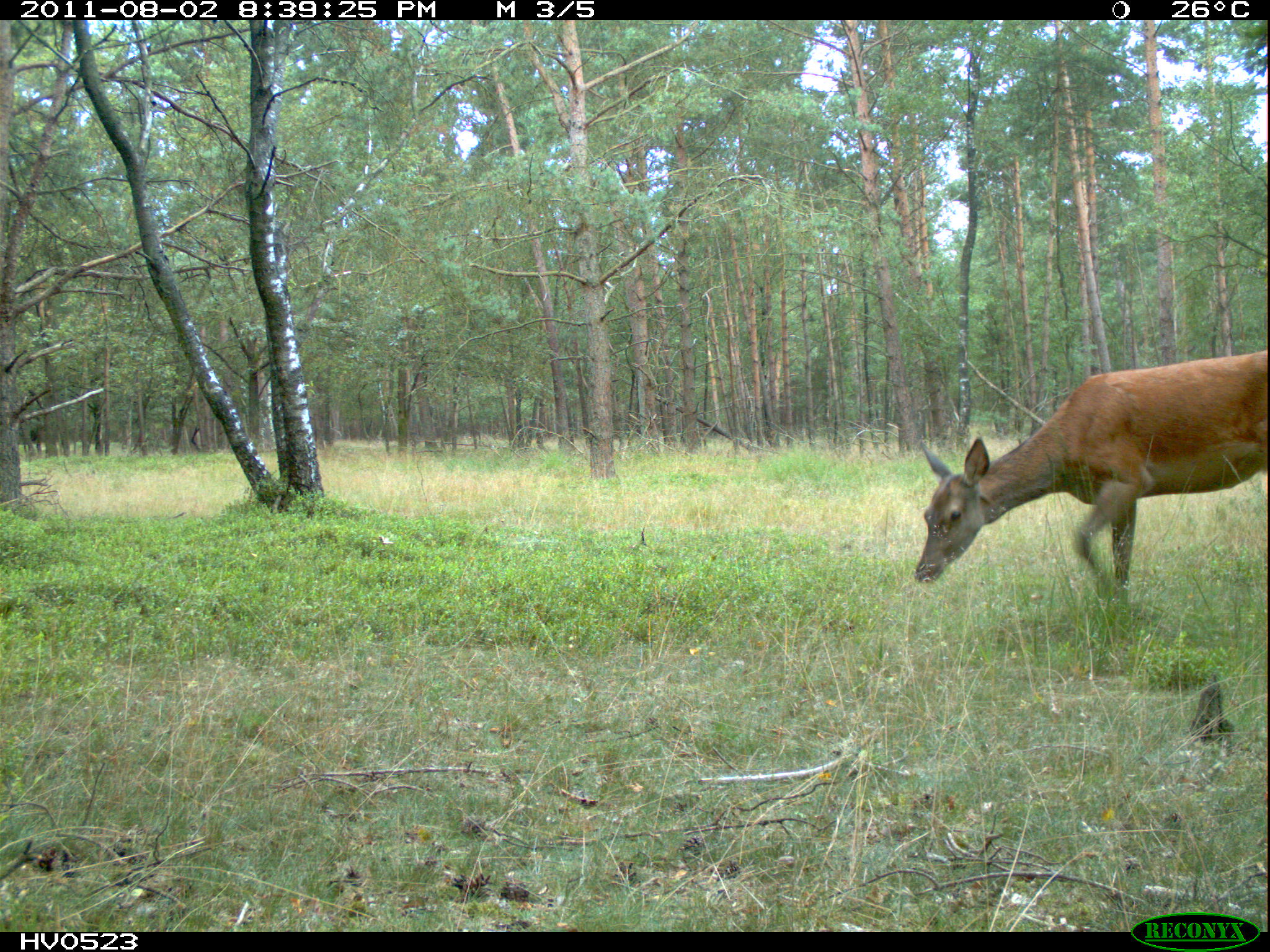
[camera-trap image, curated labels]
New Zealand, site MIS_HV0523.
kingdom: Animalia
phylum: Chordata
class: Mammalia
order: Artiodactyla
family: Cervidae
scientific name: Cervidae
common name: deer